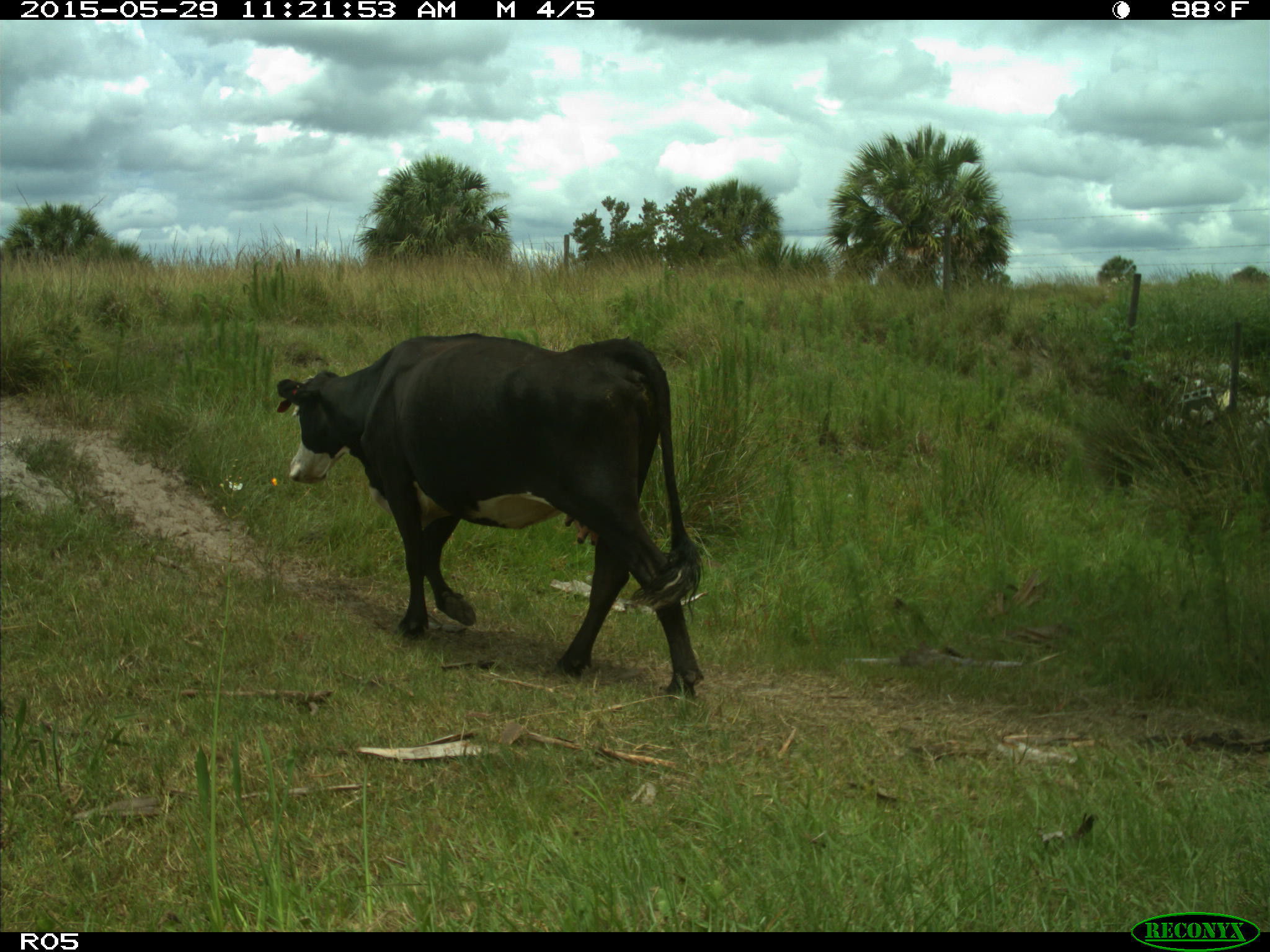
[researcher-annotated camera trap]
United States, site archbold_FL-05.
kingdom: Animalia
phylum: Chordata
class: Mammalia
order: Artiodactyla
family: Bovidae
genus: Bos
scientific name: Bos taurus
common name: domestic cow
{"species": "Bos taurus (domestic cow)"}